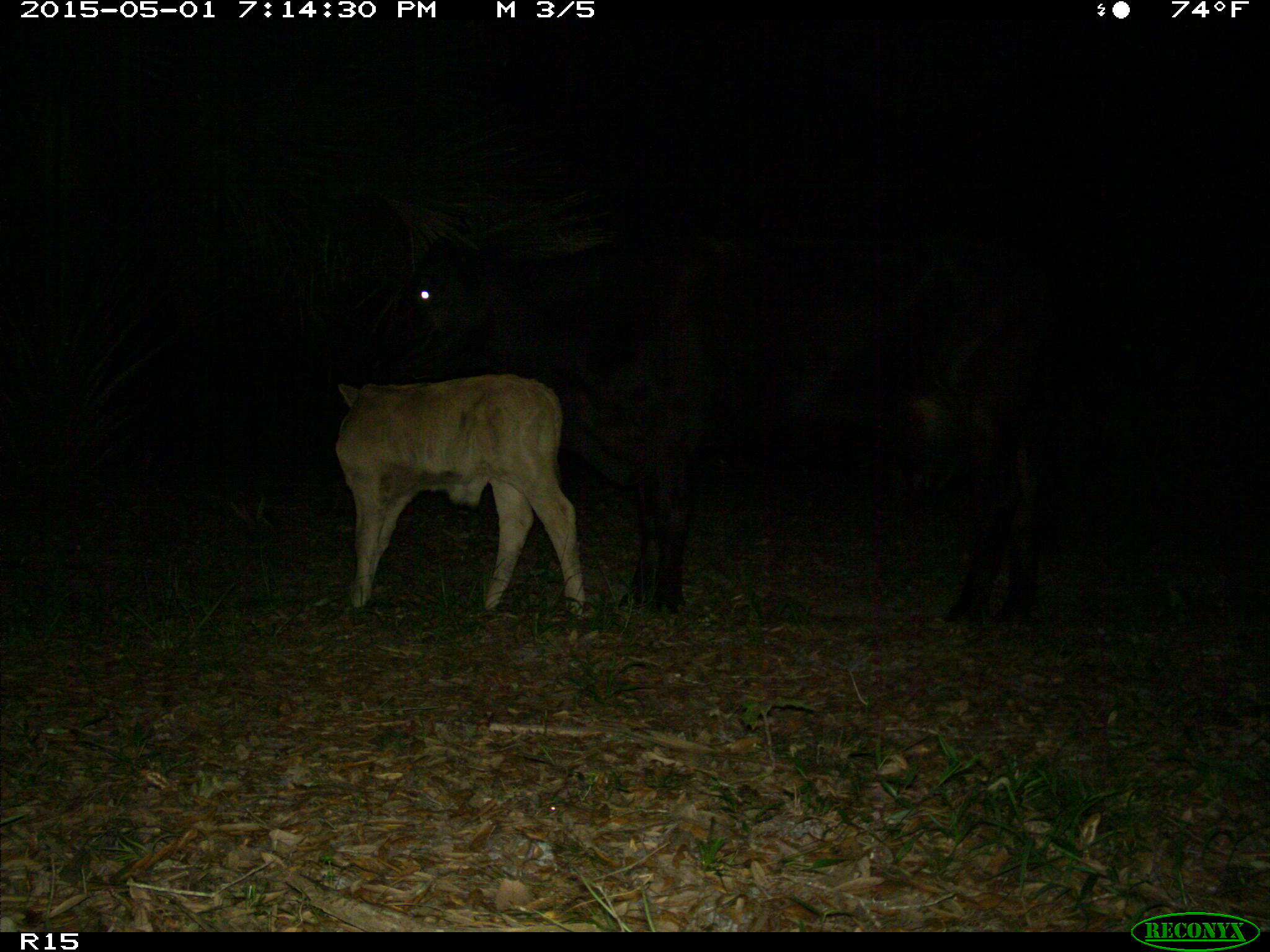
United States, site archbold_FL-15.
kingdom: Animalia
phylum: Chordata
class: Mammalia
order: Artiodactyla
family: Bovidae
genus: Bos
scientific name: Bos taurus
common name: domestic cow